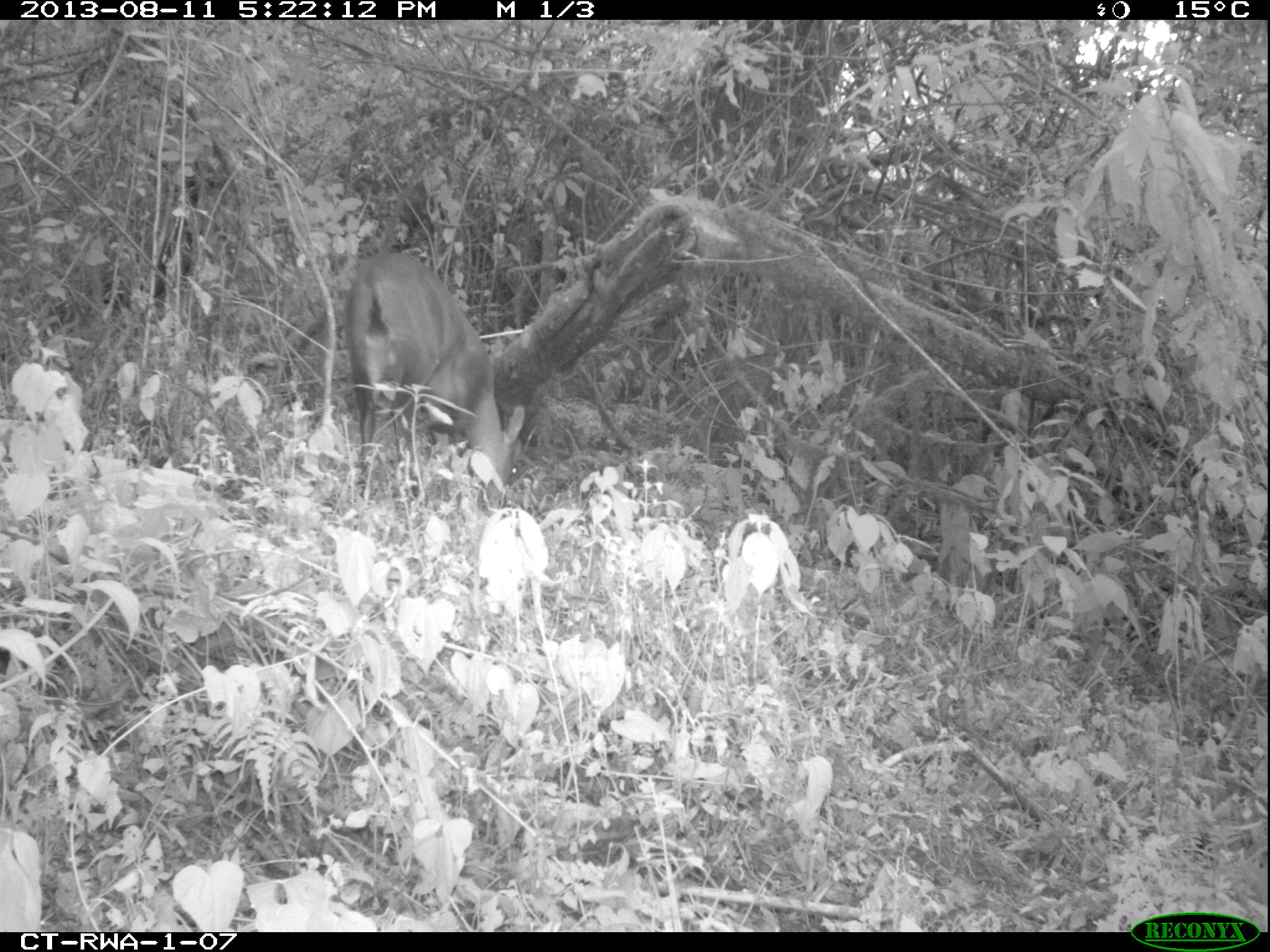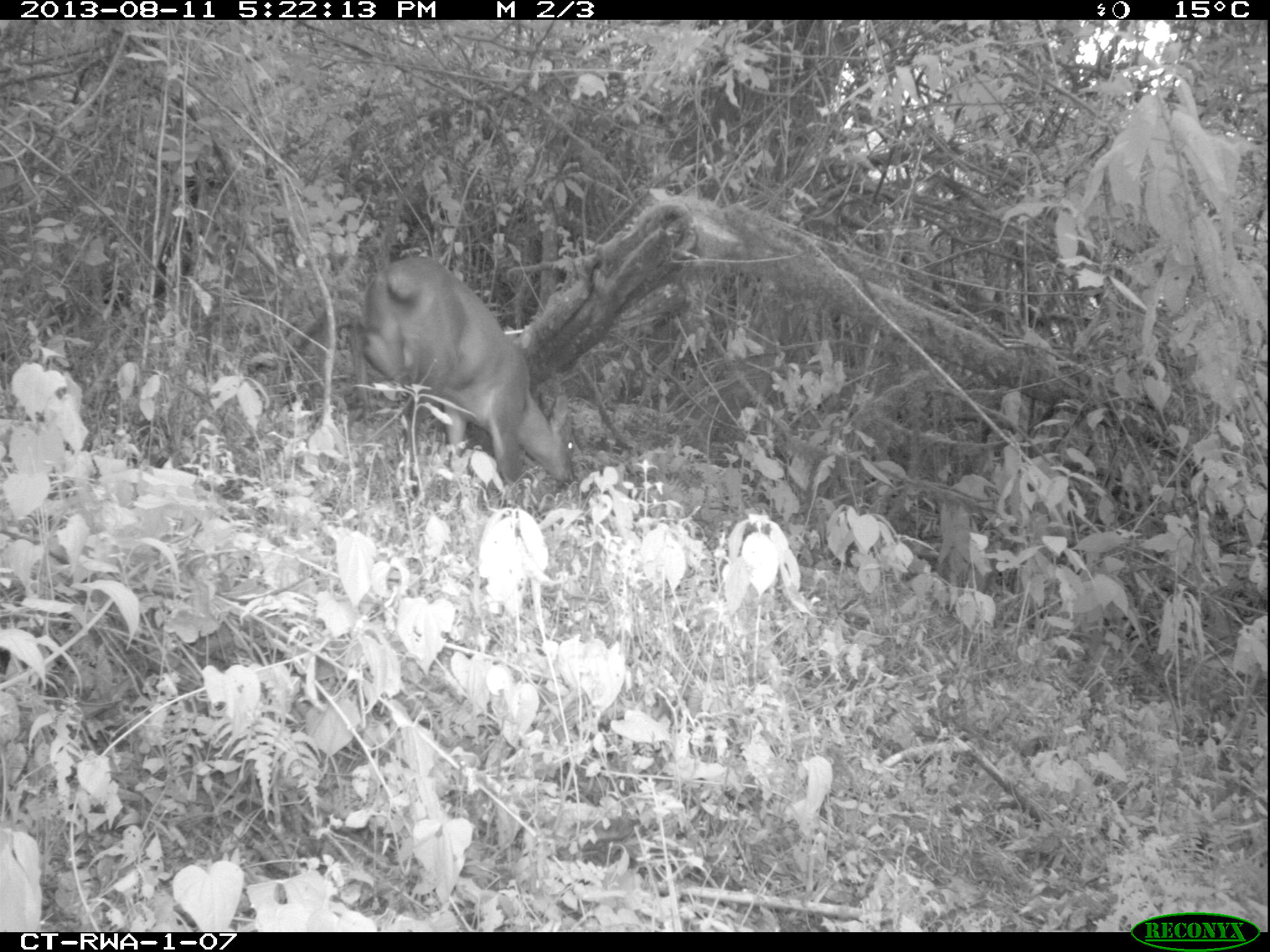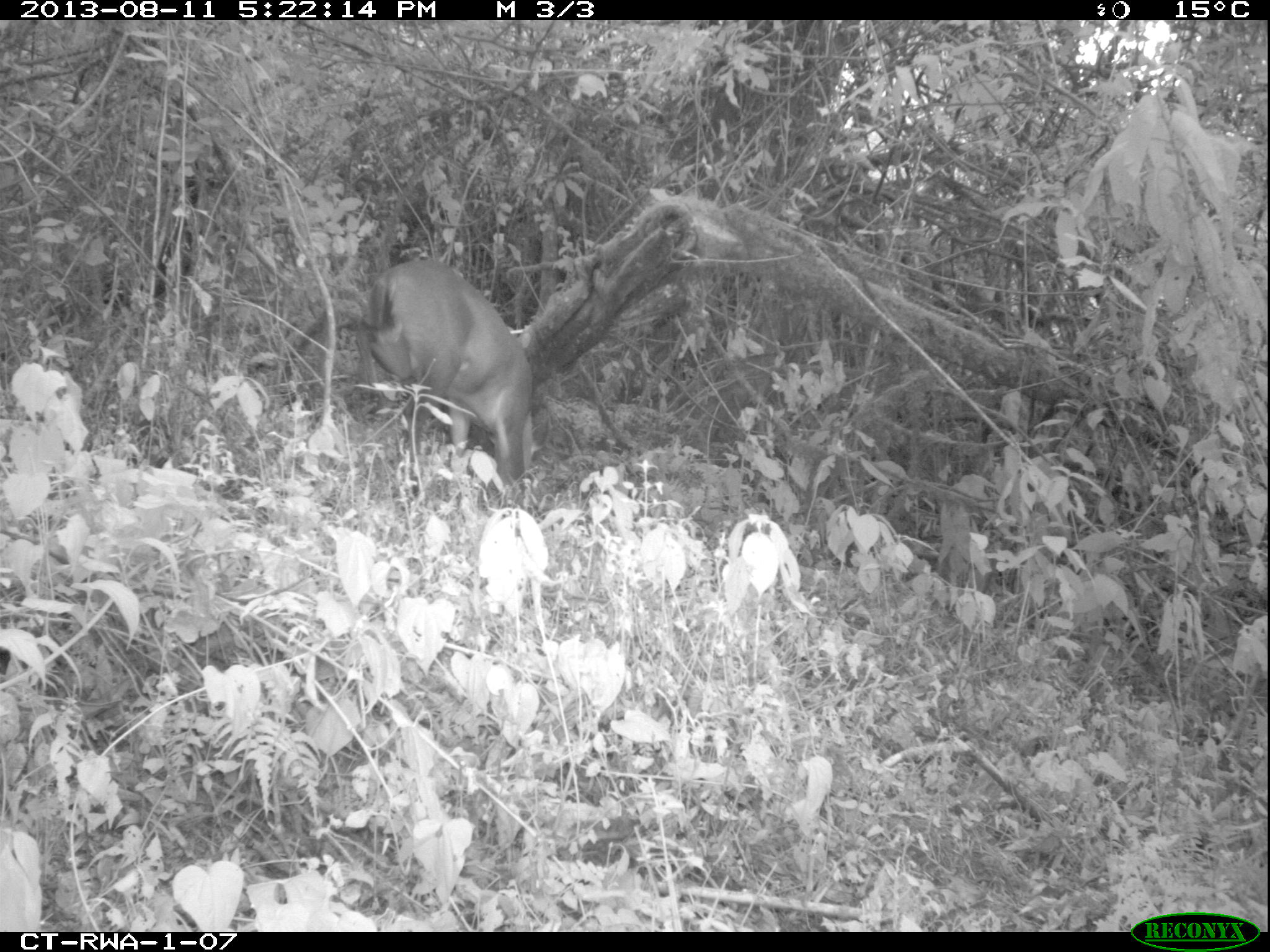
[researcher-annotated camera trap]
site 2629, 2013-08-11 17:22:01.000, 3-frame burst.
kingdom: Animalia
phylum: Chordata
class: Mammalia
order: Artiodactyla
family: Bovidae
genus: Cephalophus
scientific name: Cephalophus nigrifrons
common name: black-fronted duiker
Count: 1.